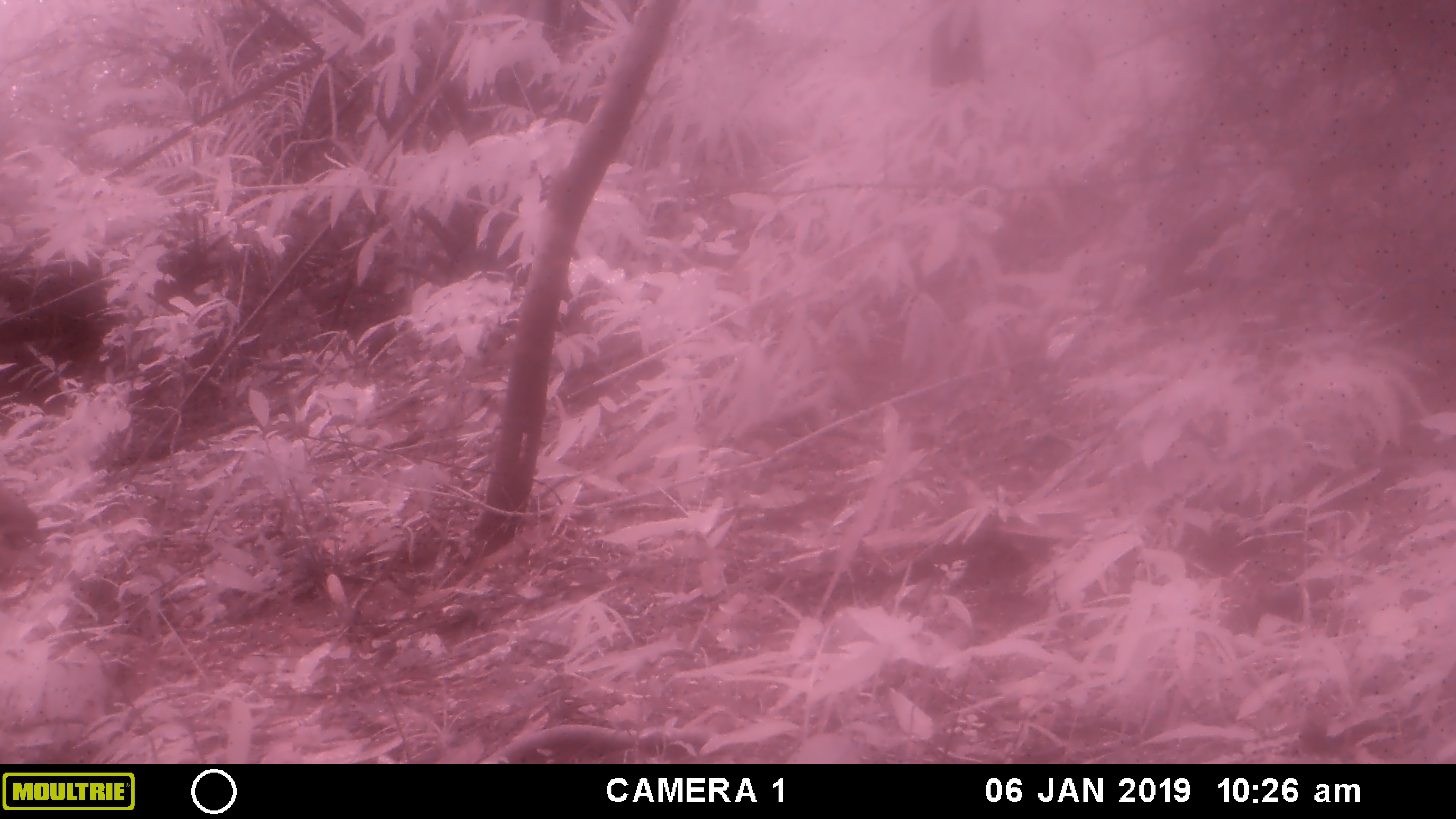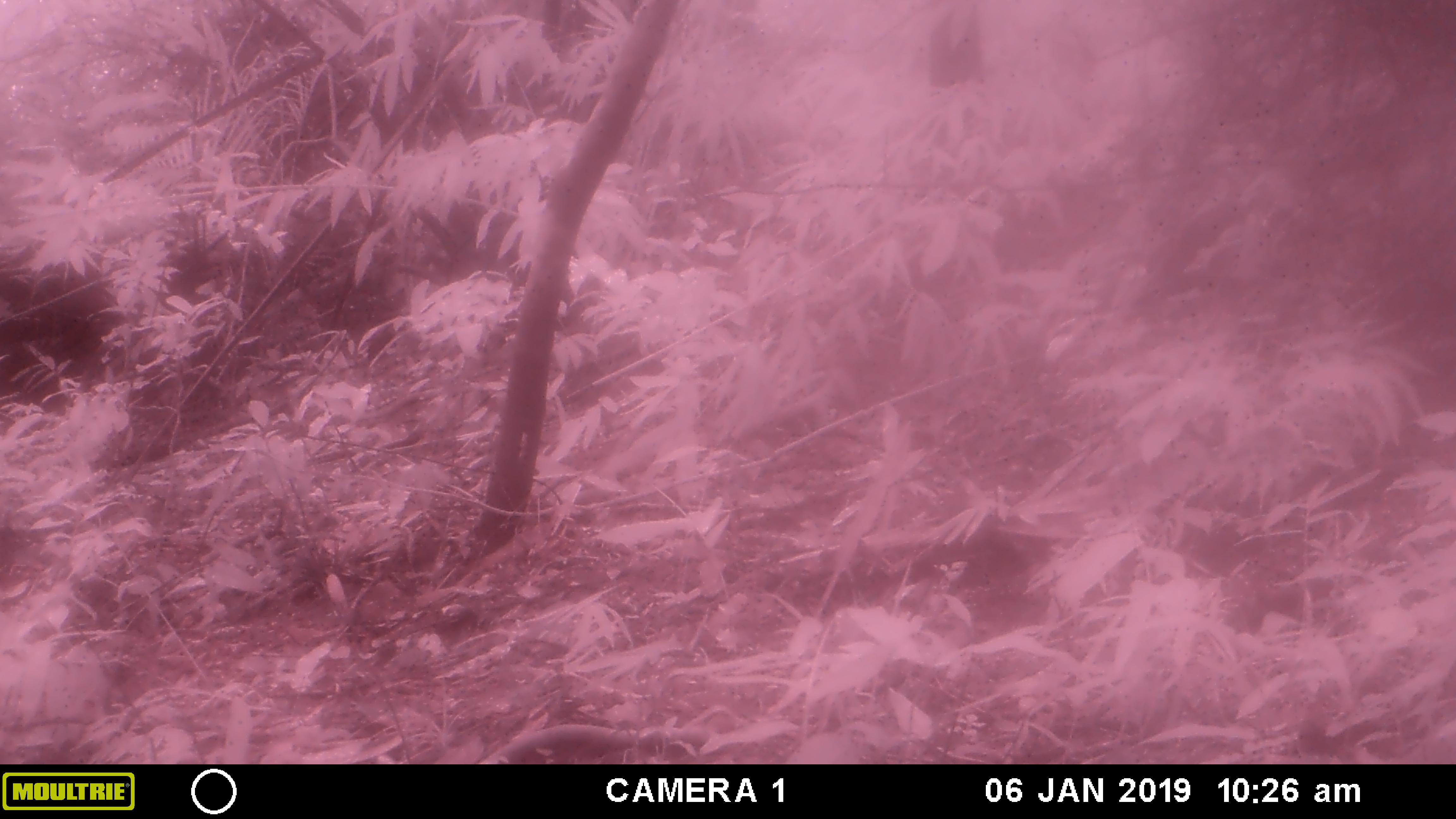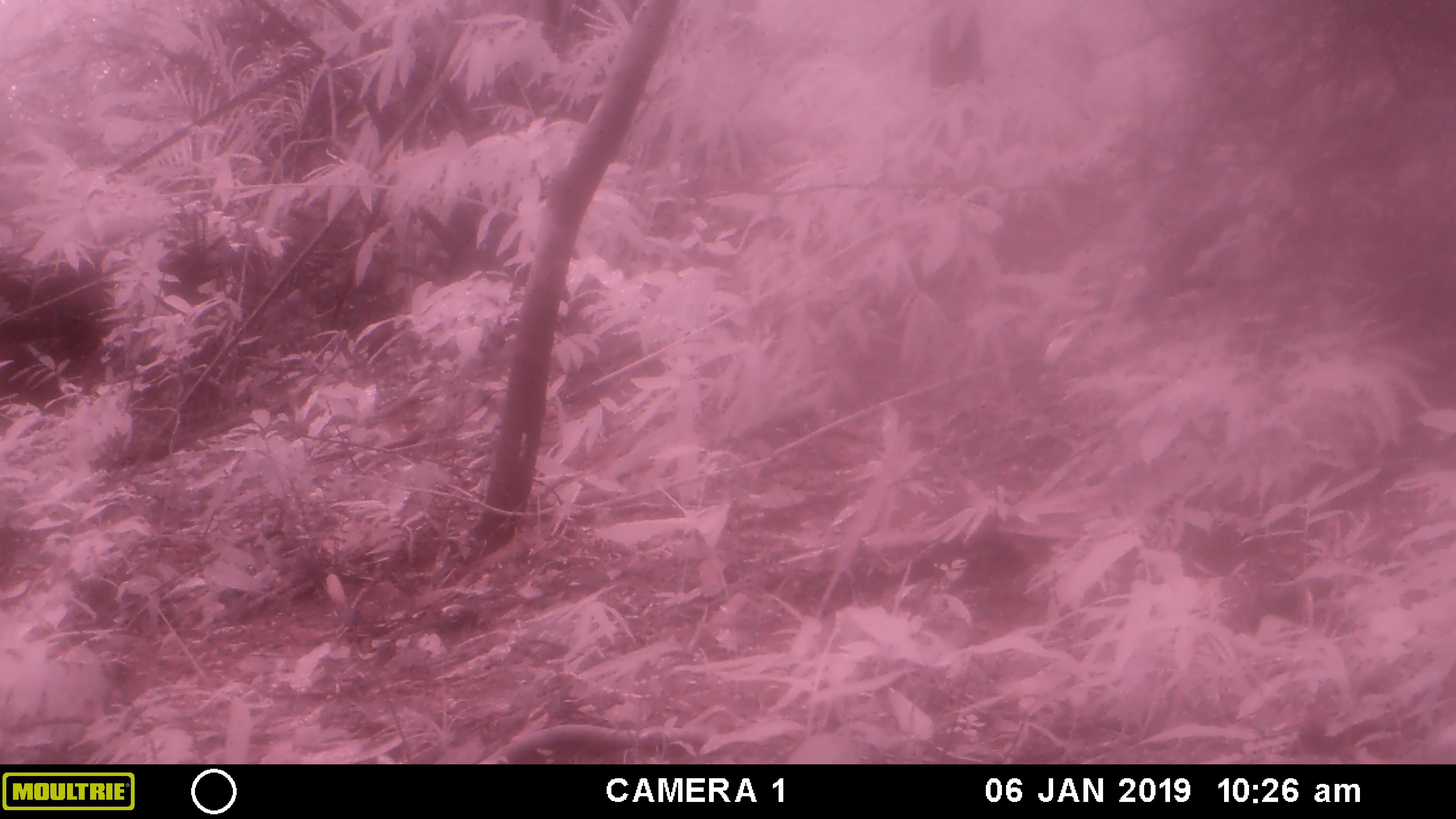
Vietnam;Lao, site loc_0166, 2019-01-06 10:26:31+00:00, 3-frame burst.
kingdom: Animalia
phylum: Chordata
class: Mammalia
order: Artiodactyla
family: Cervidae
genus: Rusa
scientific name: Rusa unicolor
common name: sambar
Sambar (Rusa unicolor). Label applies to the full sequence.